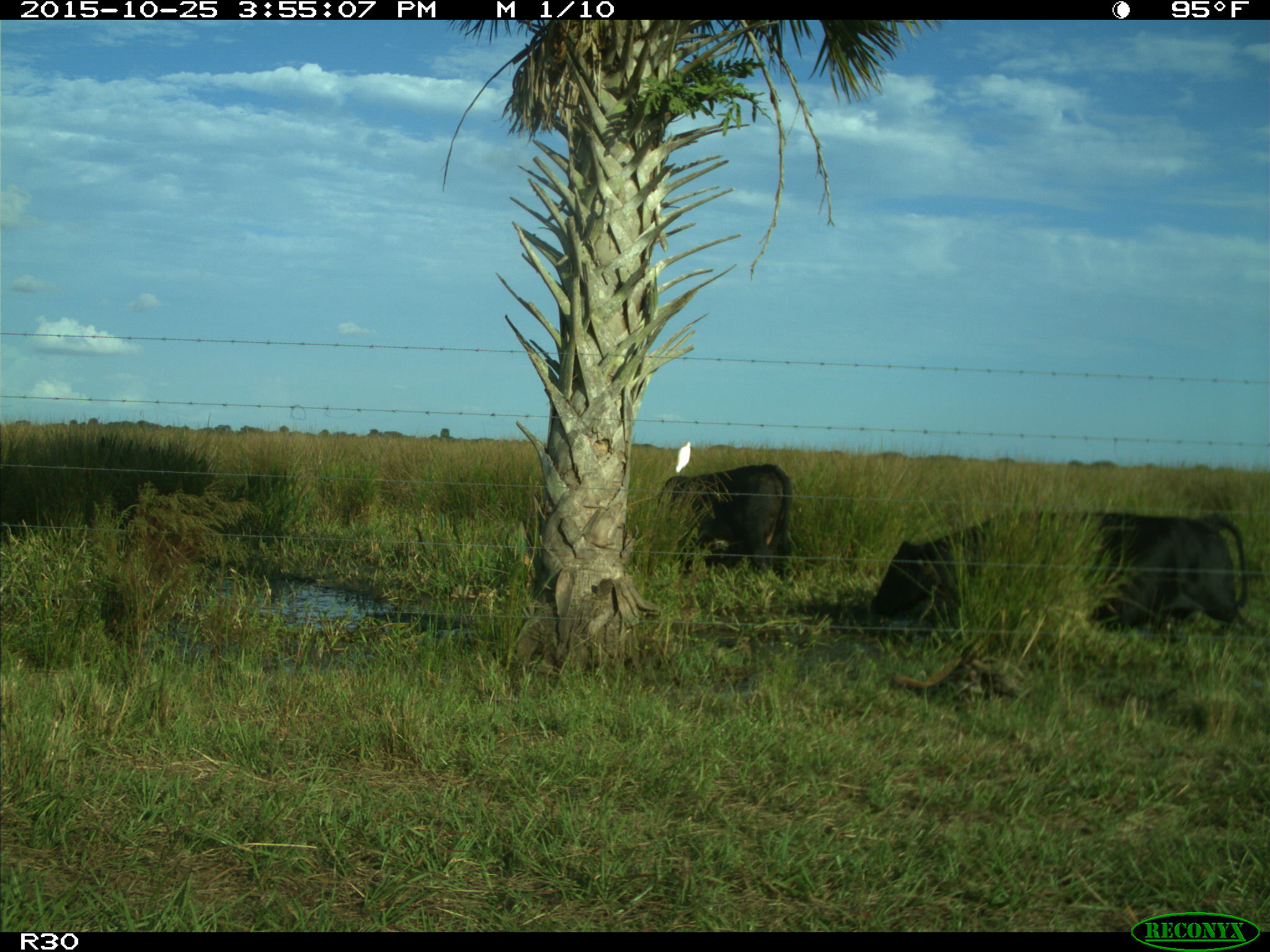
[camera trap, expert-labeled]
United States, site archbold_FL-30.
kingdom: Animalia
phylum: Chordata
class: Mammalia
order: Artiodactyla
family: Bovidae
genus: Bos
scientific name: Bos taurus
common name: domestic cow